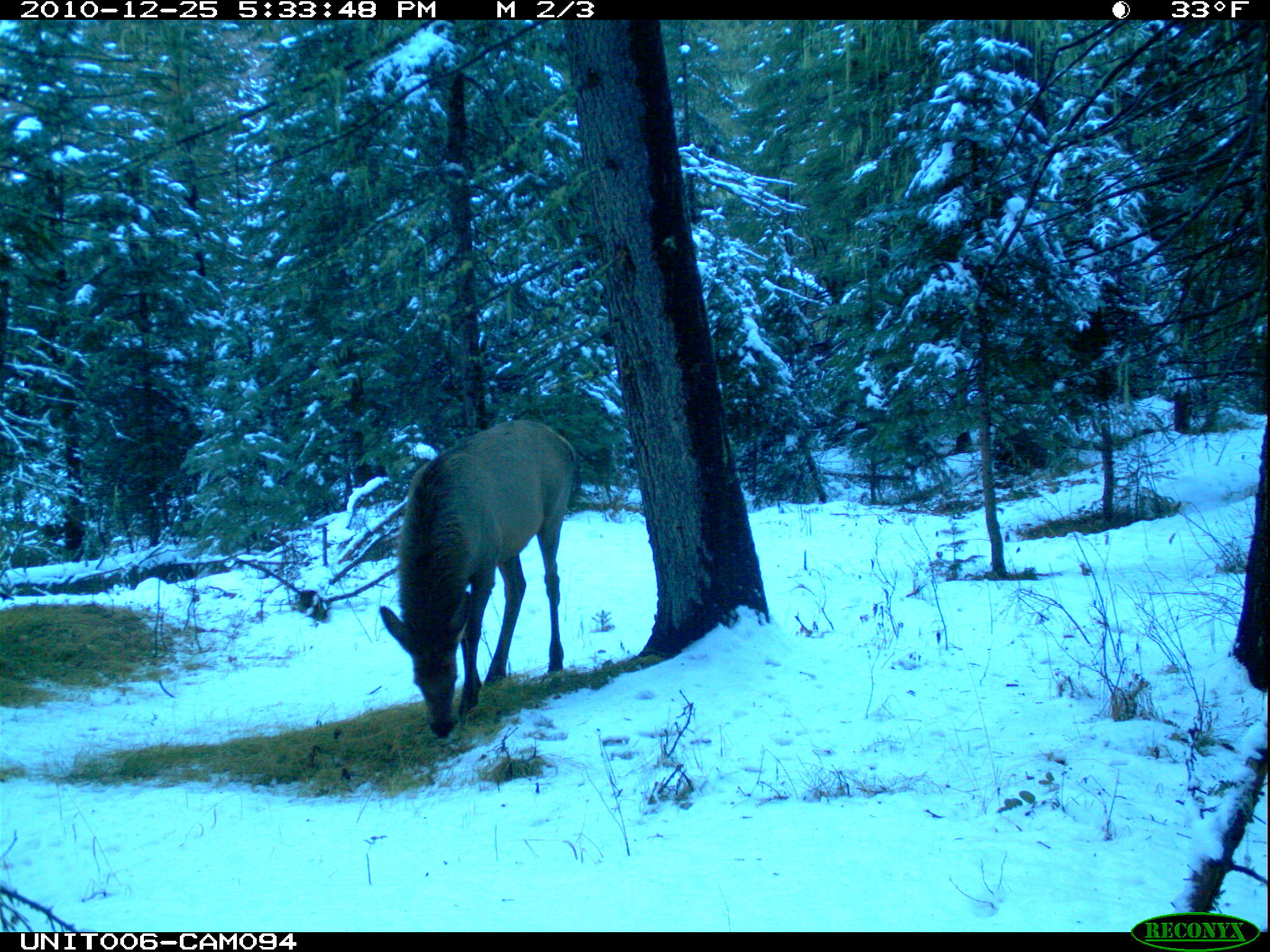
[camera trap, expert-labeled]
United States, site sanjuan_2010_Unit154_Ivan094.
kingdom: Animalia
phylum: Chordata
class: Mammalia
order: Artiodactyla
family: Cervidae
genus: Cervus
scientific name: Cervus elaphus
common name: red deer